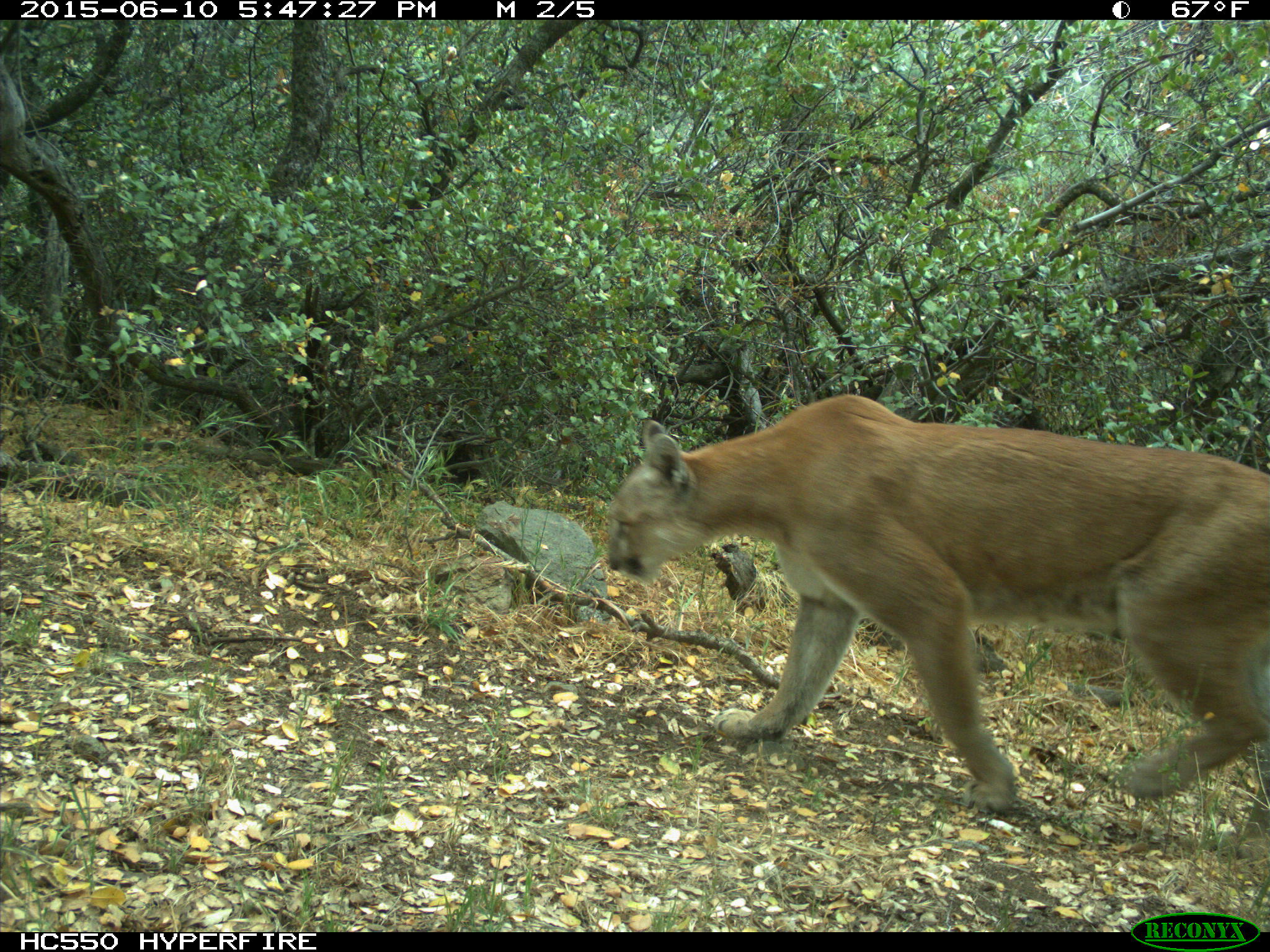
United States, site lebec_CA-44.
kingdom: Animalia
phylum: Chordata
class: Mammalia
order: Carnivora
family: Felidae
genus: Puma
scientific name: Puma concolor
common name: mountain lion